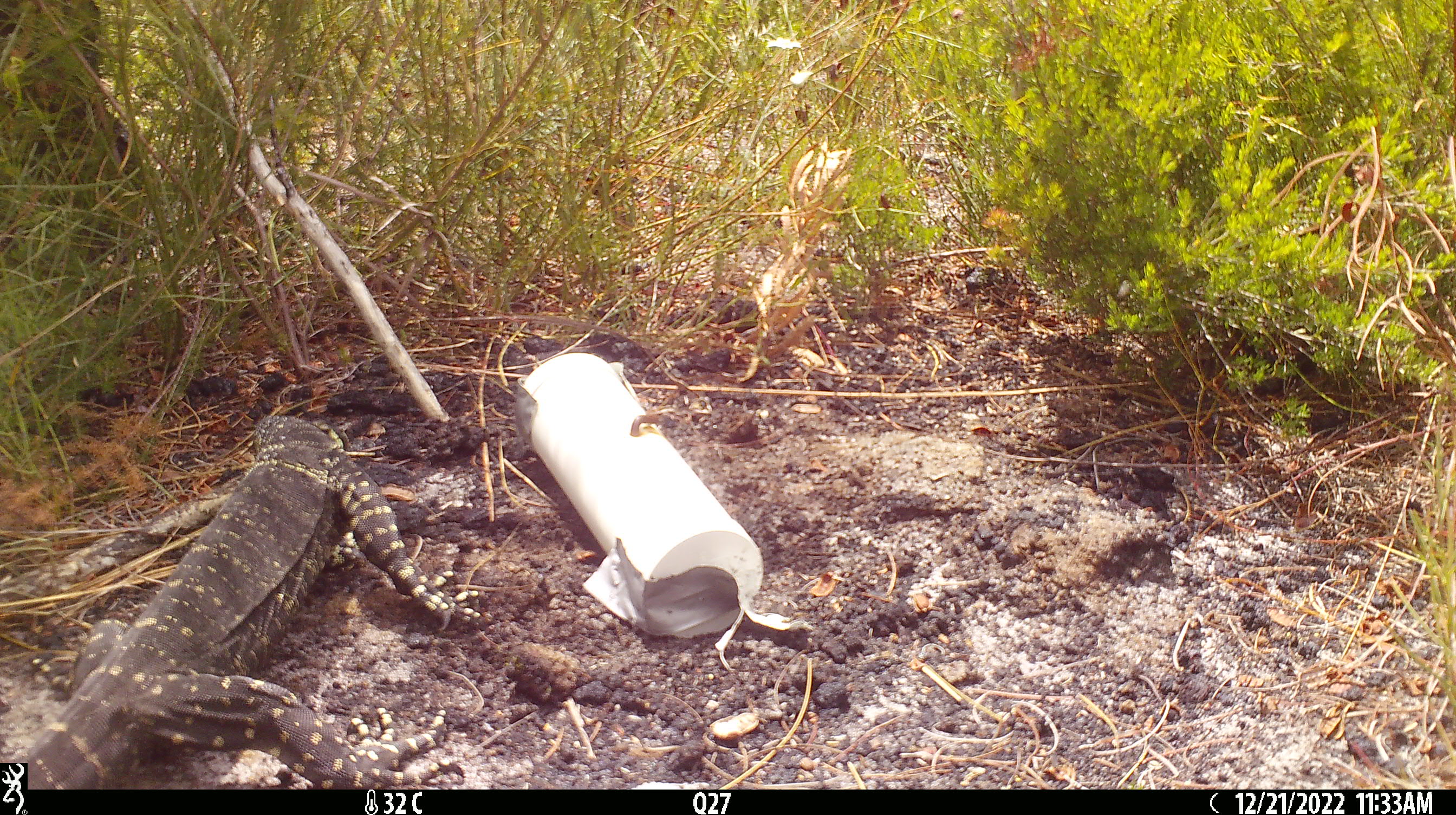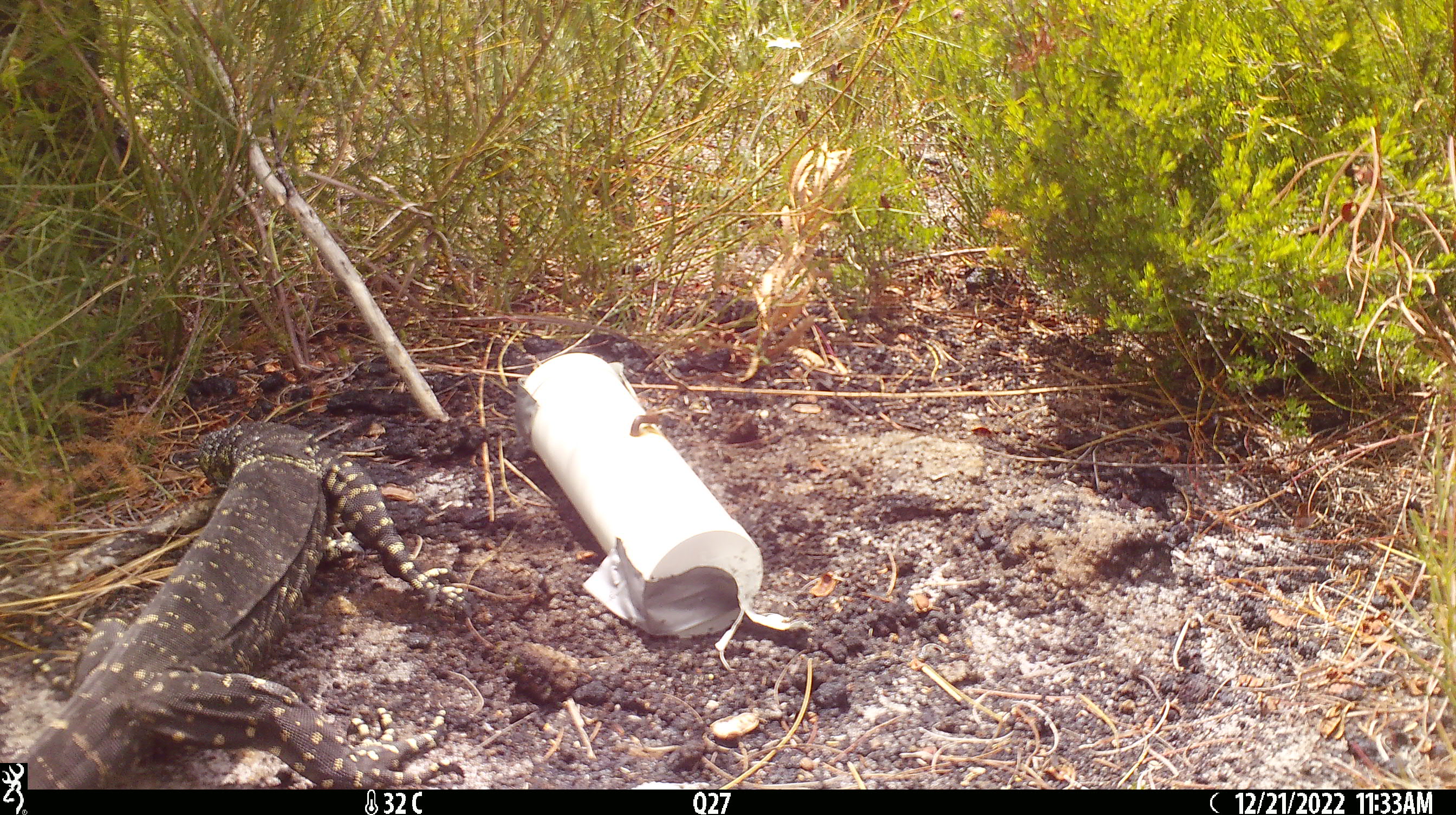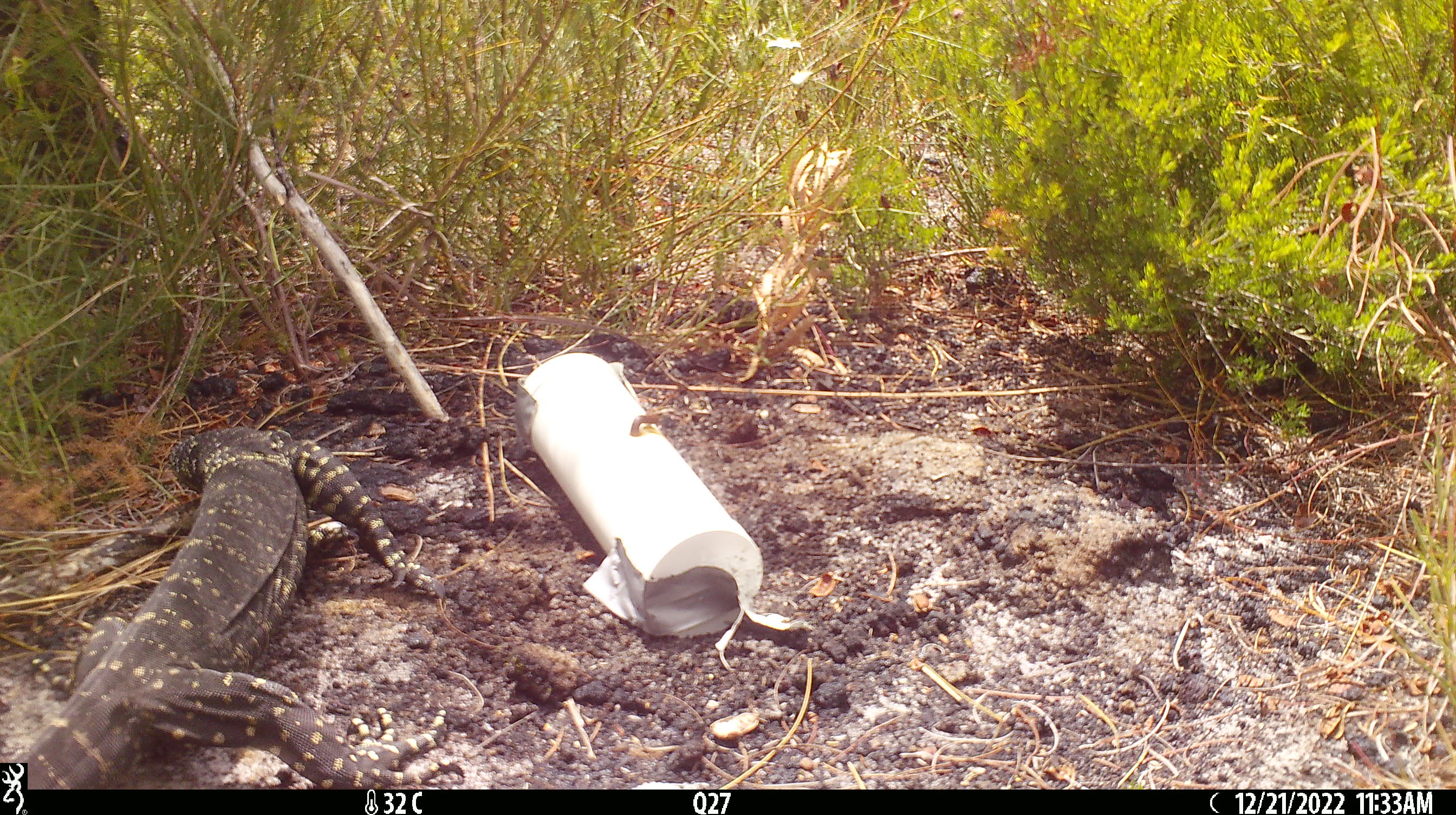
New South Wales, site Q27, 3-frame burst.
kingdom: Animalia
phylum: Chordata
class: Reptilia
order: Squamata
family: Varanidae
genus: Varanus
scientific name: Varanus varius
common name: lace monitor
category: goanna